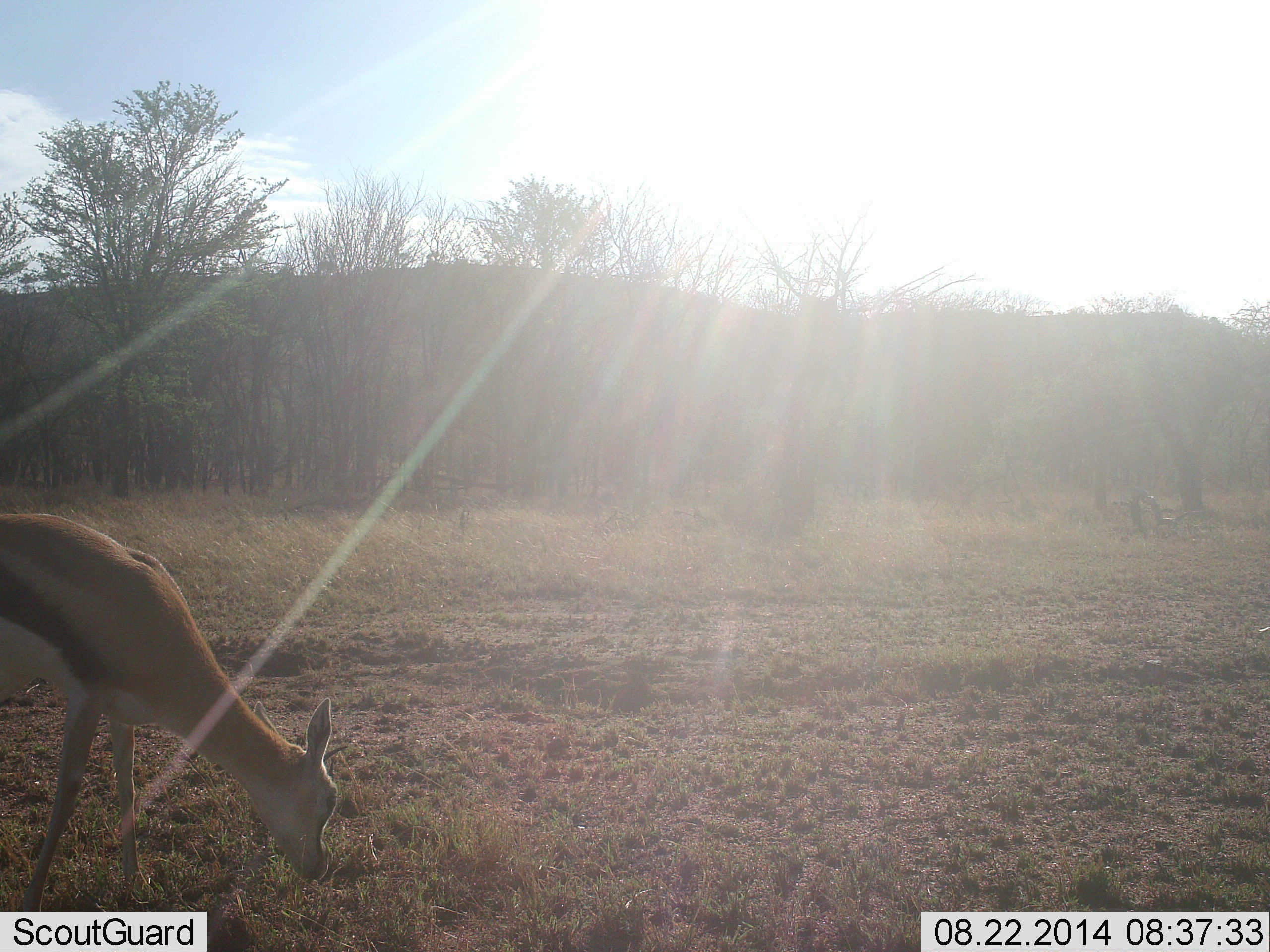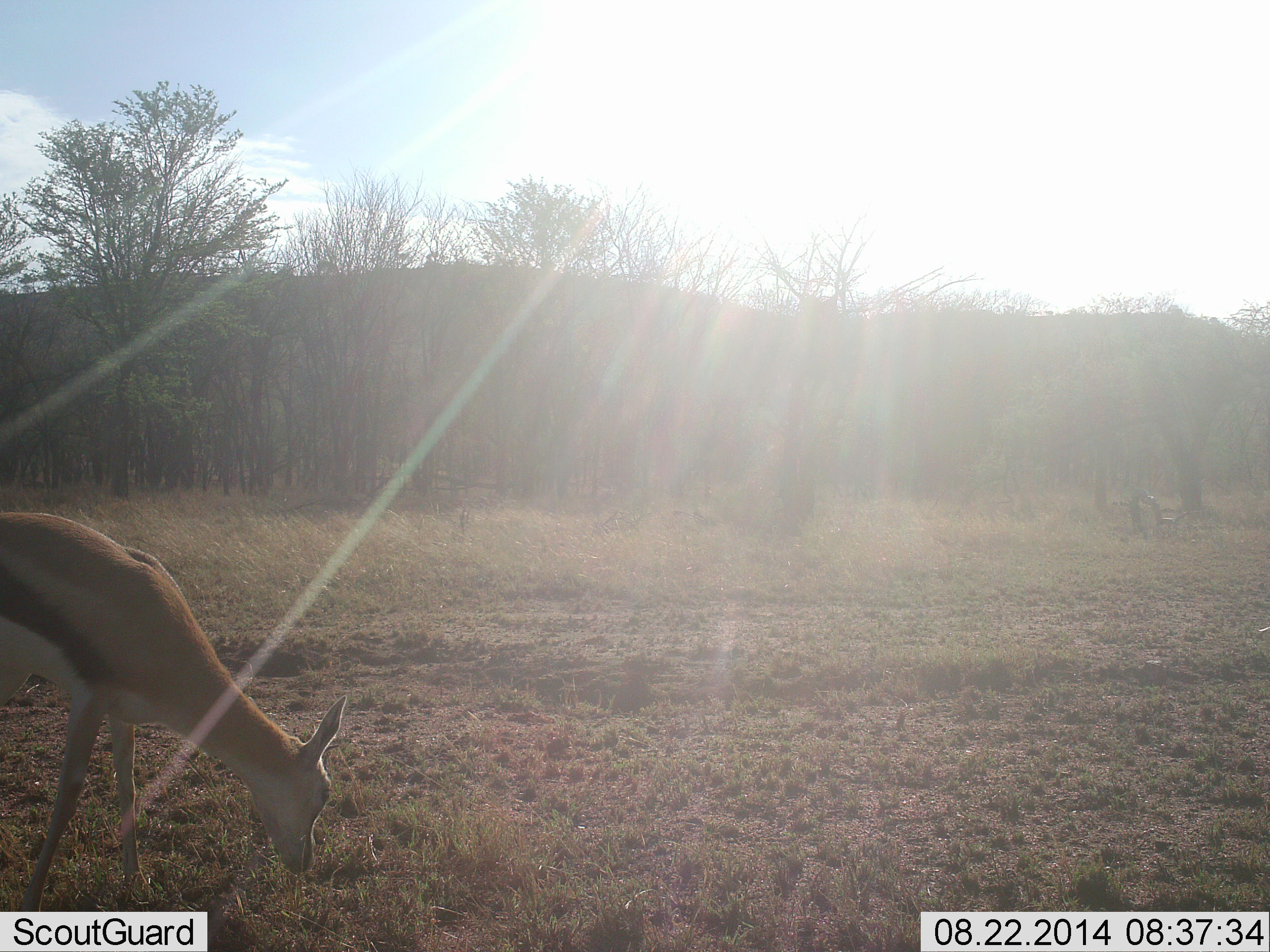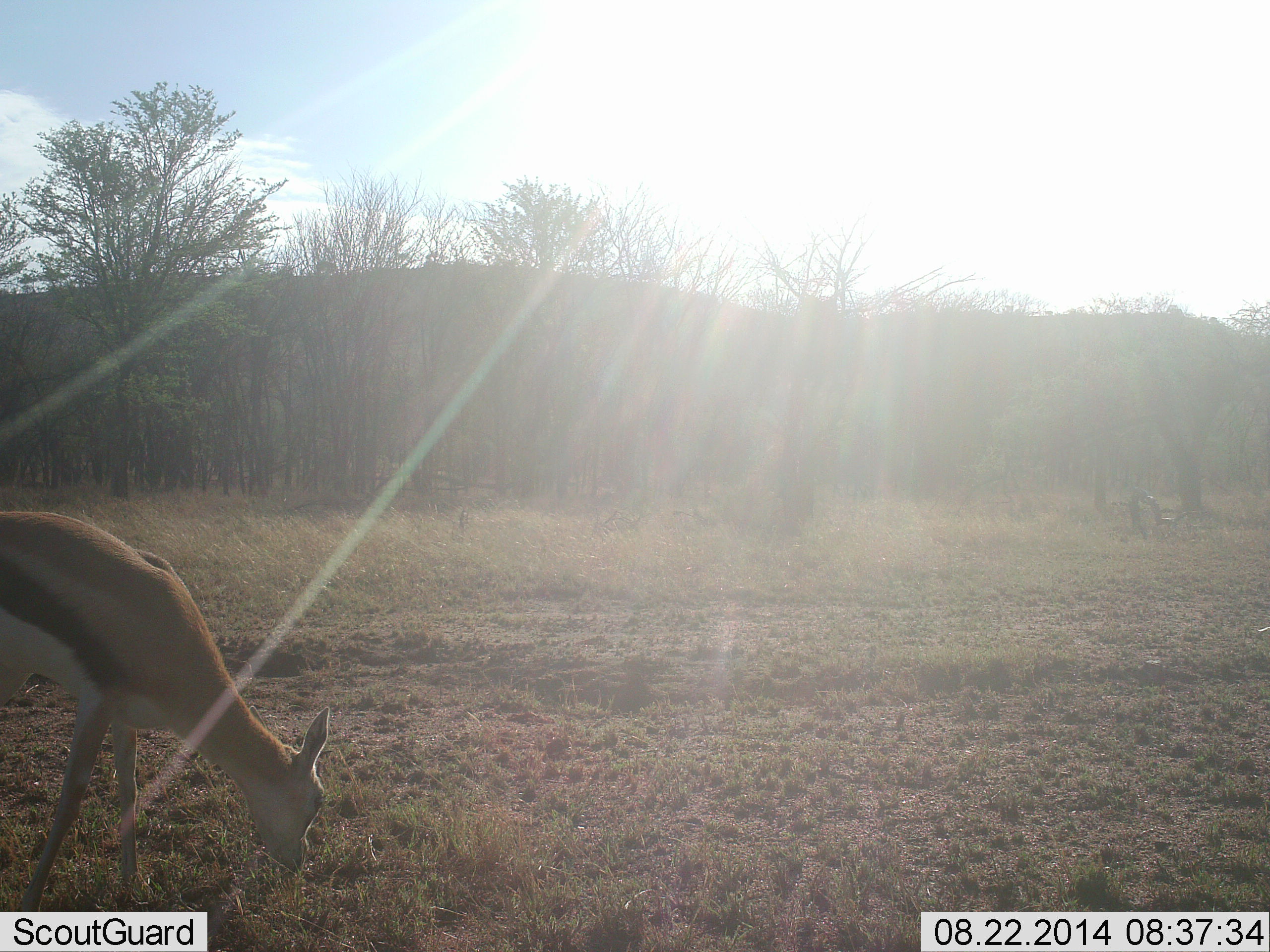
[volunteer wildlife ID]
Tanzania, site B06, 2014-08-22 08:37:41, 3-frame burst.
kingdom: Animalia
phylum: Chordata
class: Mammalia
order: Artiodactyla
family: Bovidae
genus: Eudorcas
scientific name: Eudorcas thomsonii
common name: thomson's gazelle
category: gazellethomsons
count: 1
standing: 20%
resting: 0%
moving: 0%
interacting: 0%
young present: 10%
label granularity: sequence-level